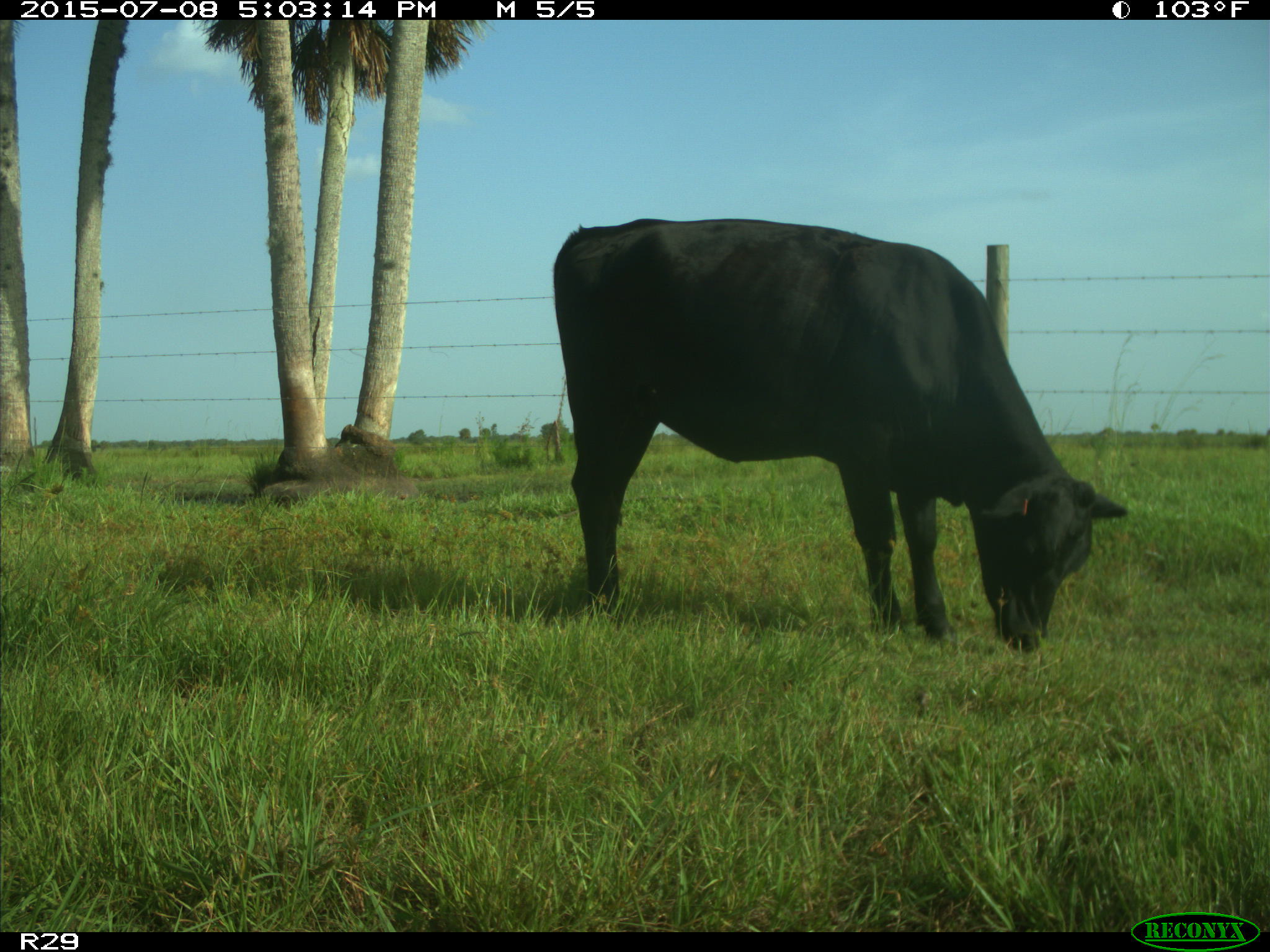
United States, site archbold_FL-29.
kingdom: Animalia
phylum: Chordata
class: Mammalia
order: Artiodactyla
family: Bovidae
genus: Bos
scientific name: Bos taurus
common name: domestic cow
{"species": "Bos taurus (domestic cow)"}